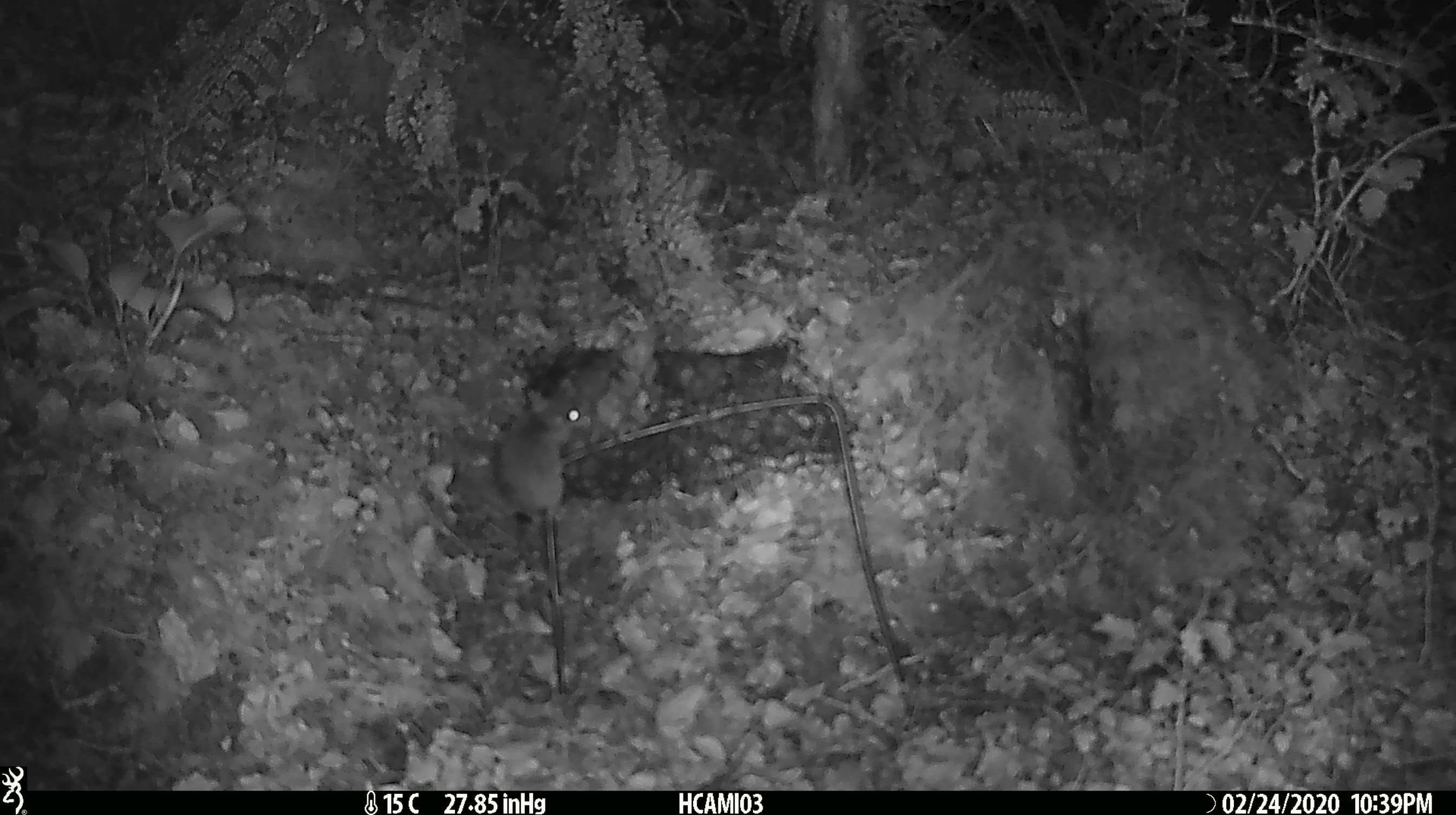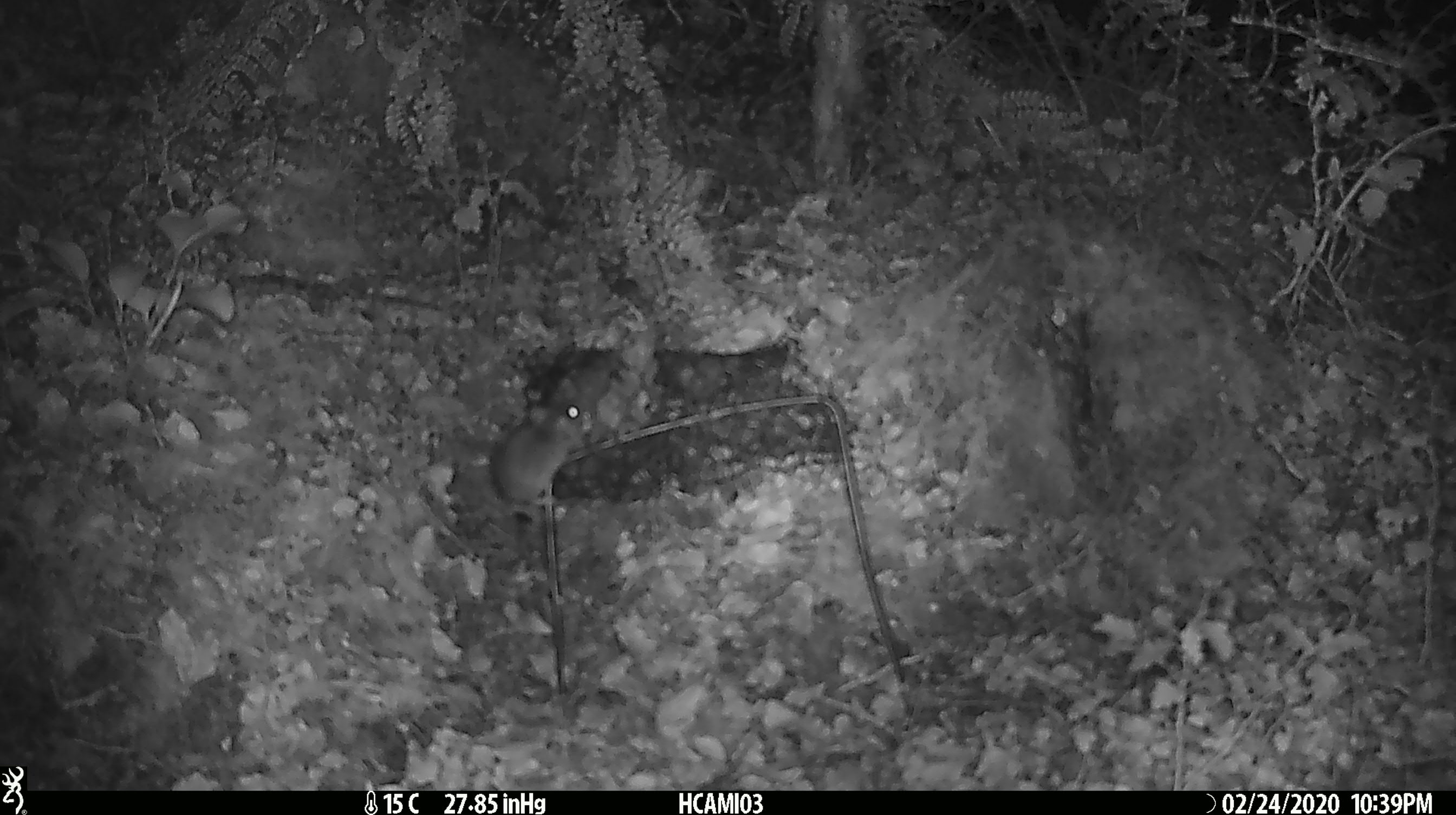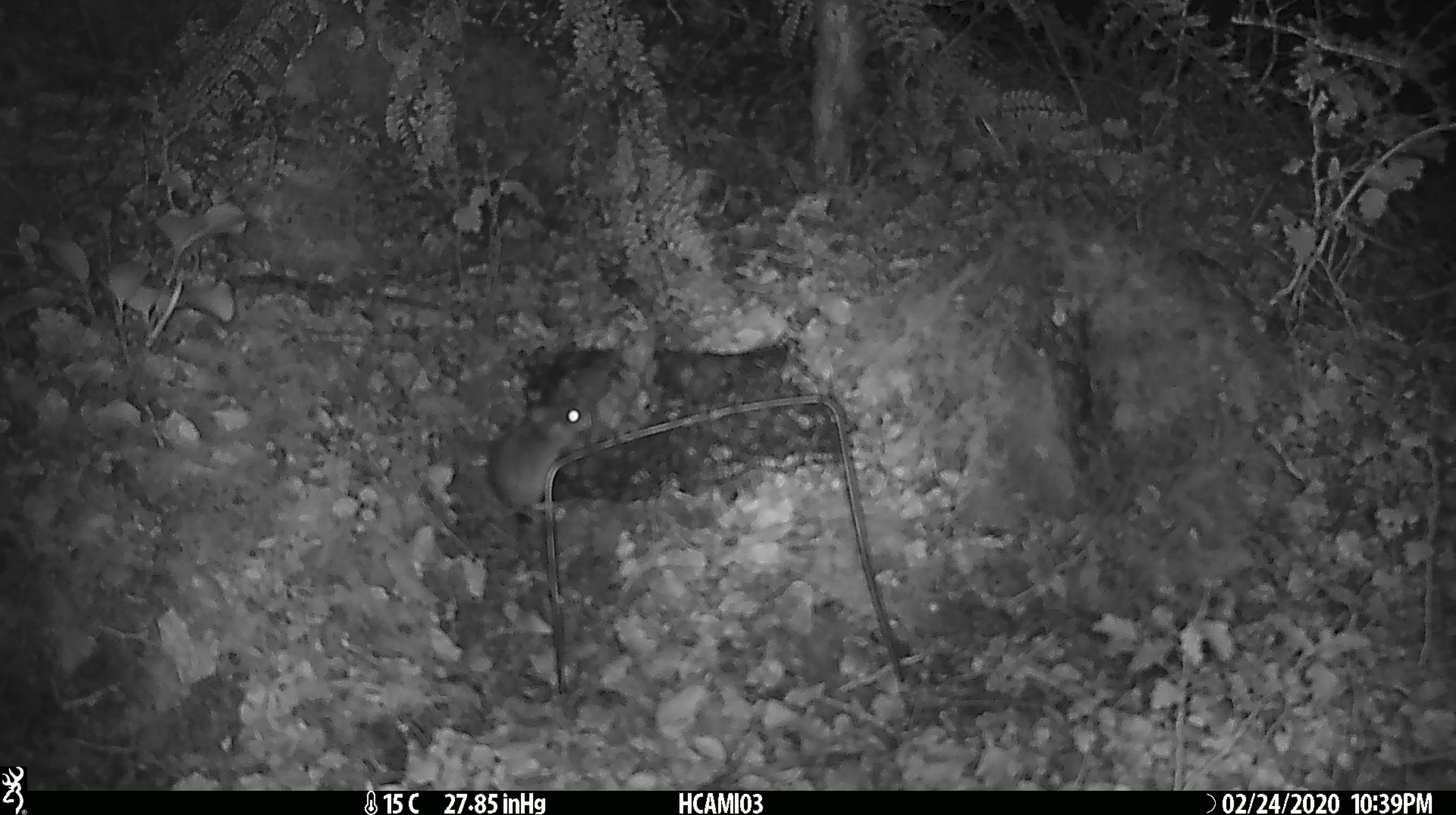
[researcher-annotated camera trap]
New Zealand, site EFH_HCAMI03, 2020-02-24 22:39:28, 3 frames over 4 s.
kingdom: Animalia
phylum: Chordata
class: Mammalia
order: Rodentia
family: Muridae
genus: Mus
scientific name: Mus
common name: mouse